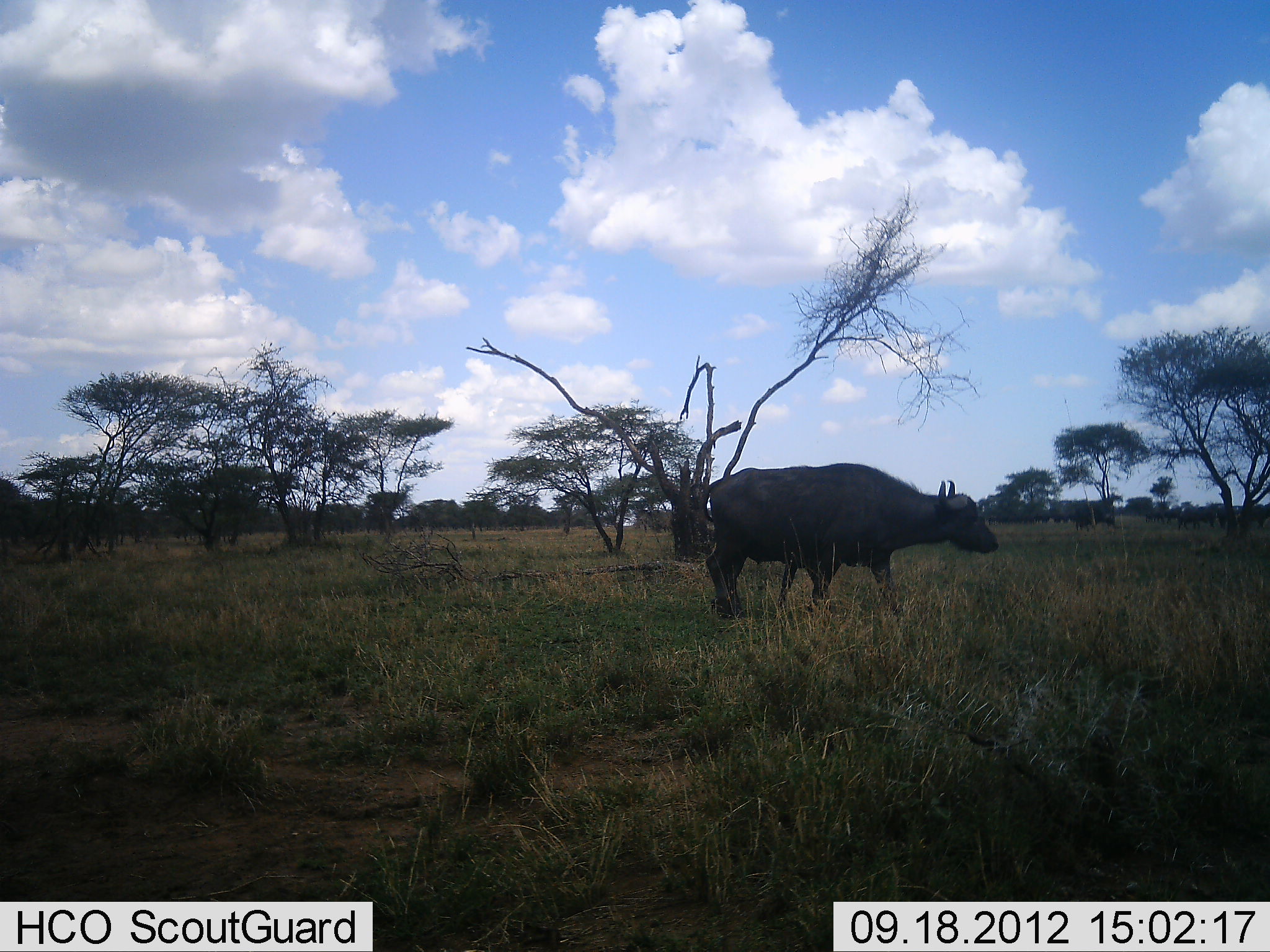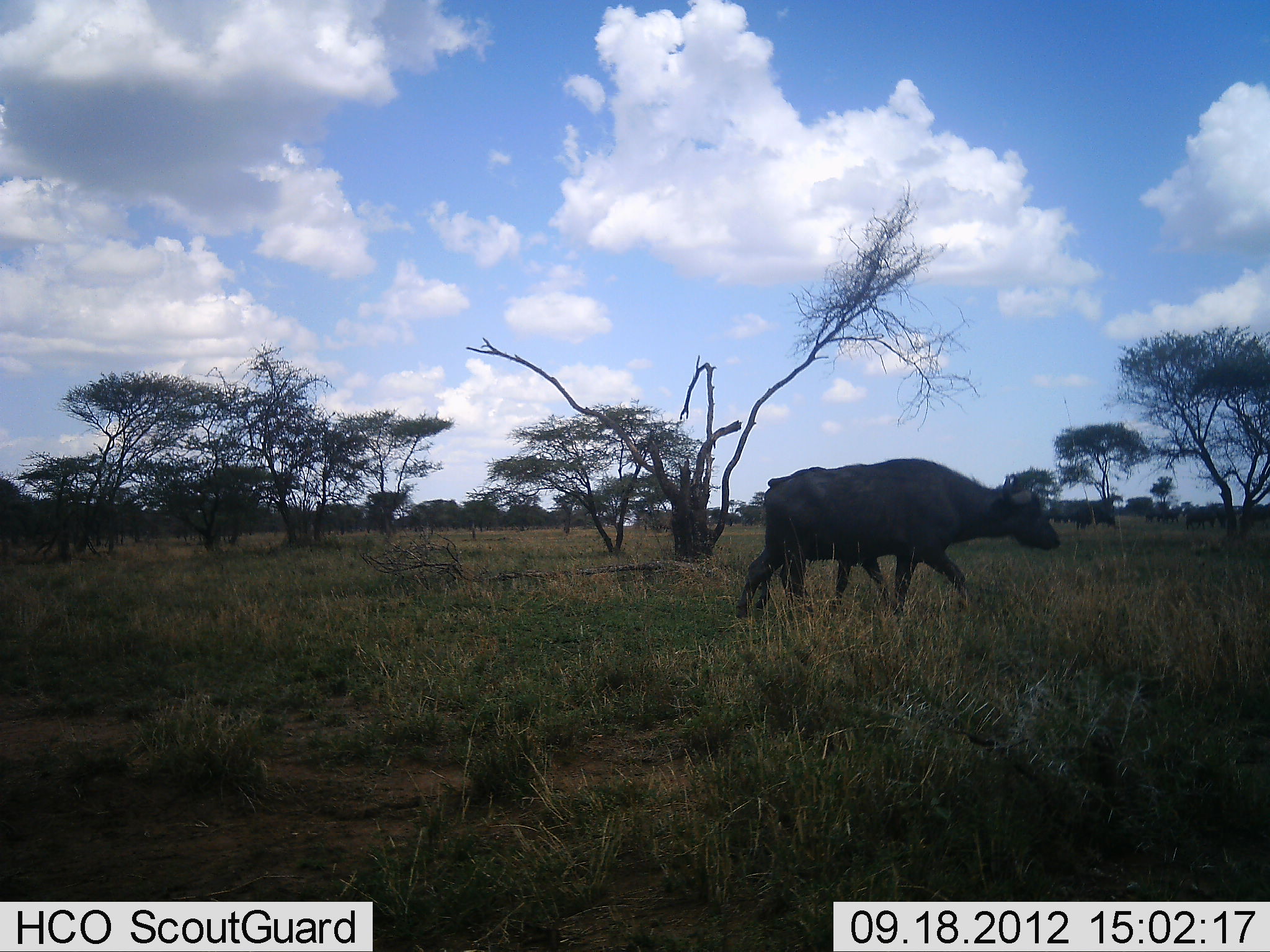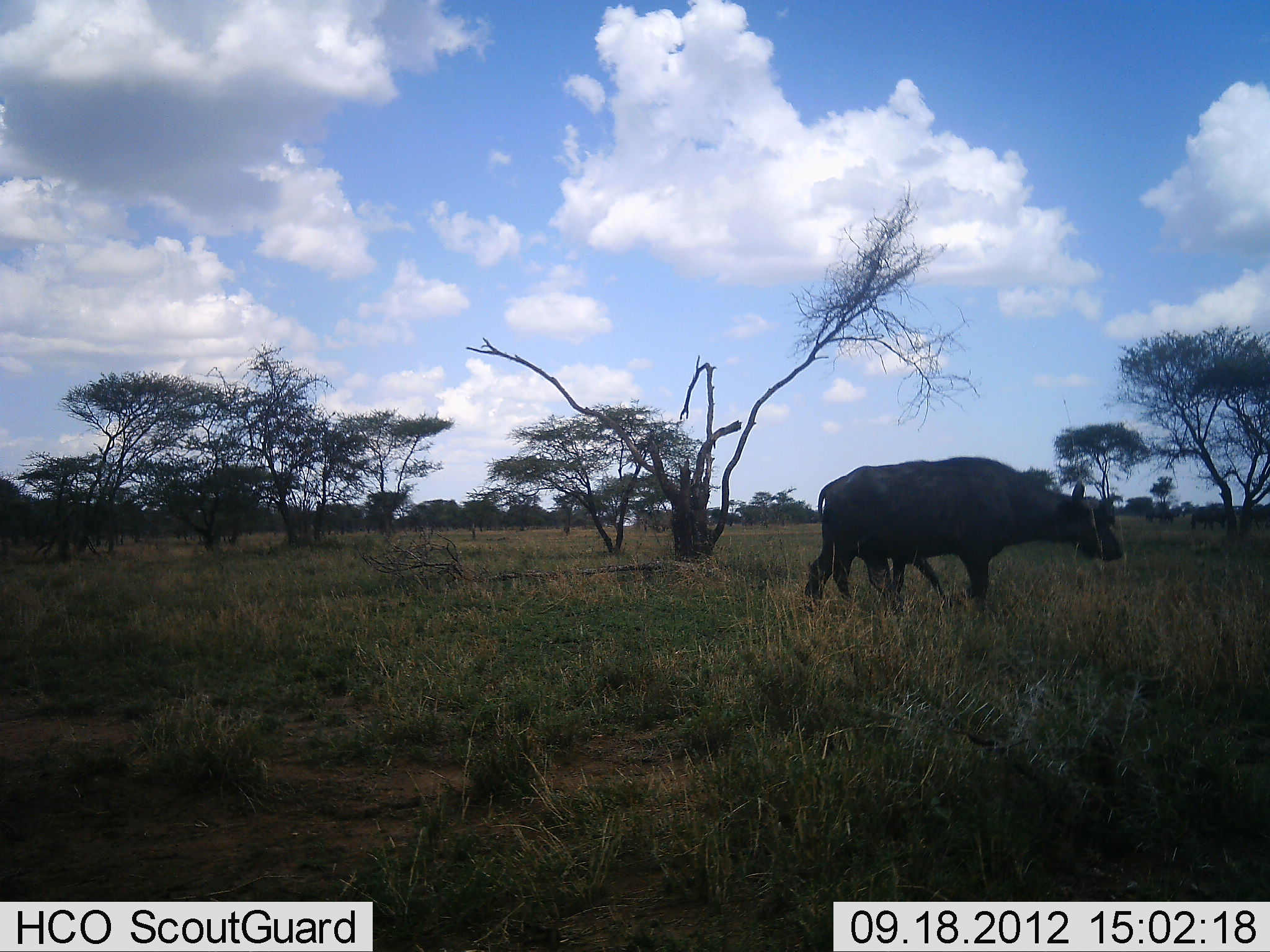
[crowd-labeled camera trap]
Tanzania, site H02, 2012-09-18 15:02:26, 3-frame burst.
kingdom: Animalia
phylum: Chordata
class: Mammalia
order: Artiodactyla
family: Bovidae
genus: Syncerus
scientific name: Syncerus caffer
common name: cape buffalo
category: buffalo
Buffalo (cape buffalo) (Syncerus caffer), count 1. Behavior (volunteer vote fractions): standing 10%, resting 10%, moving 100%, interacting 0%. Young present (vote fraction): 20%. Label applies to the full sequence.